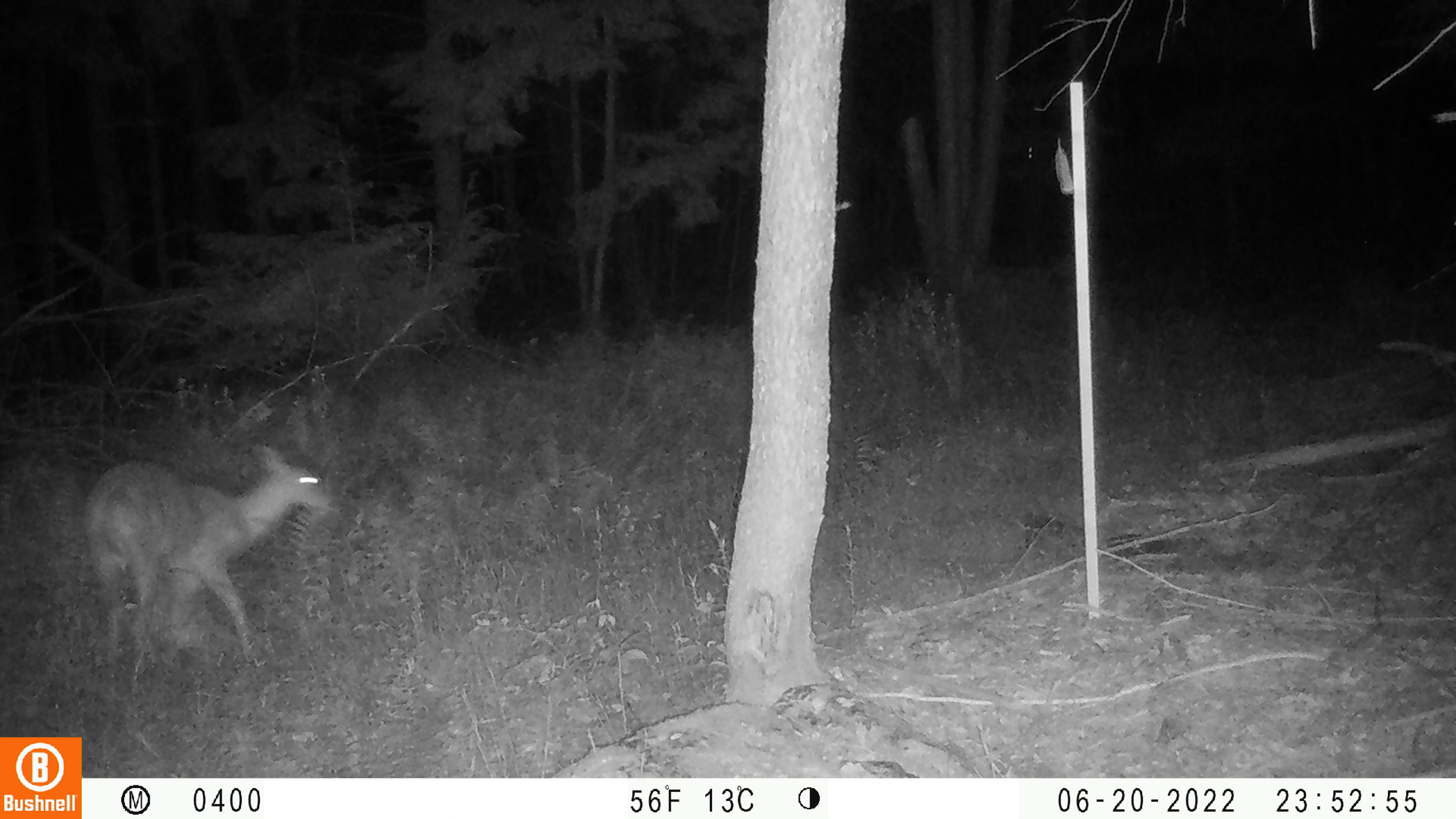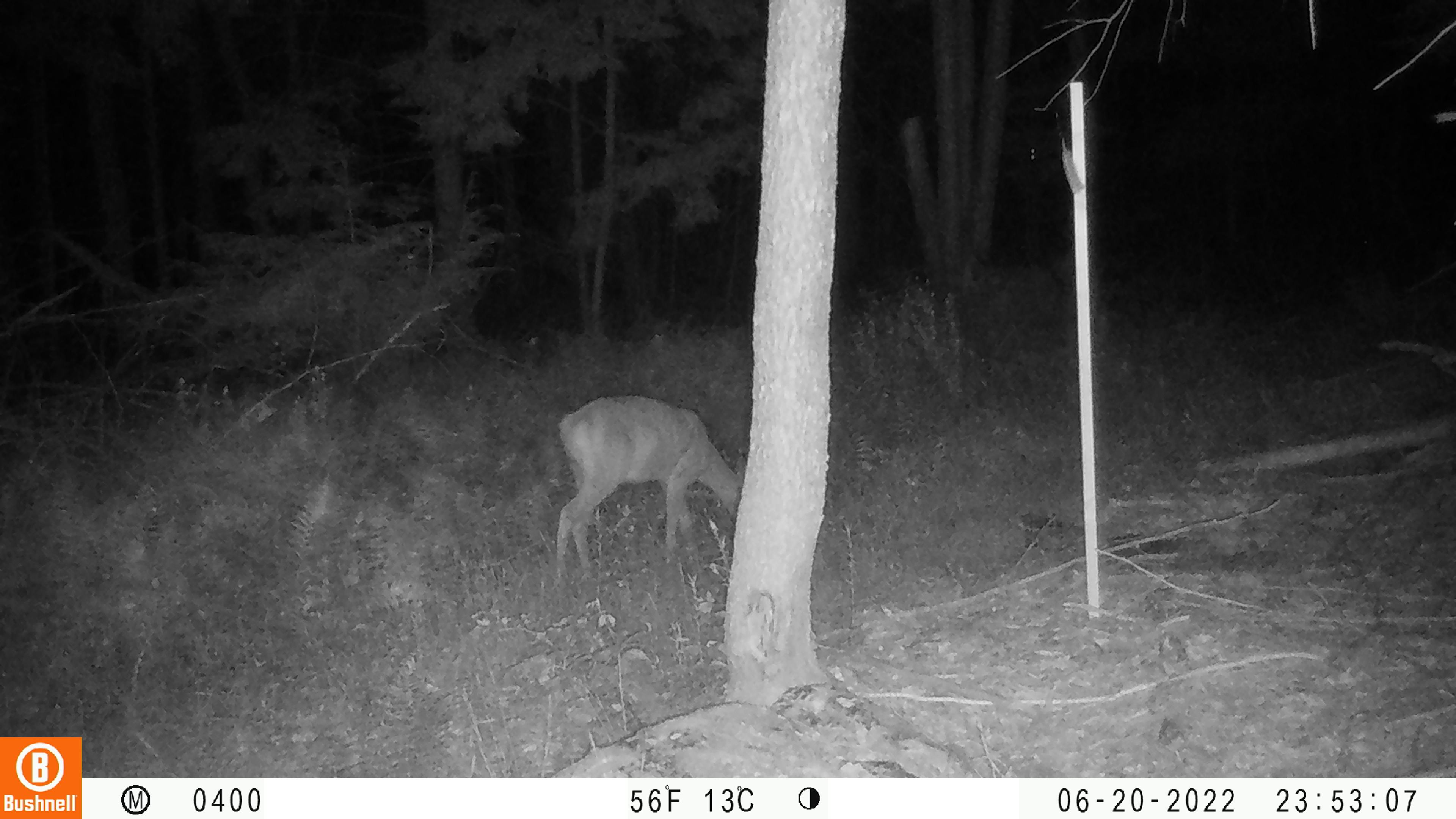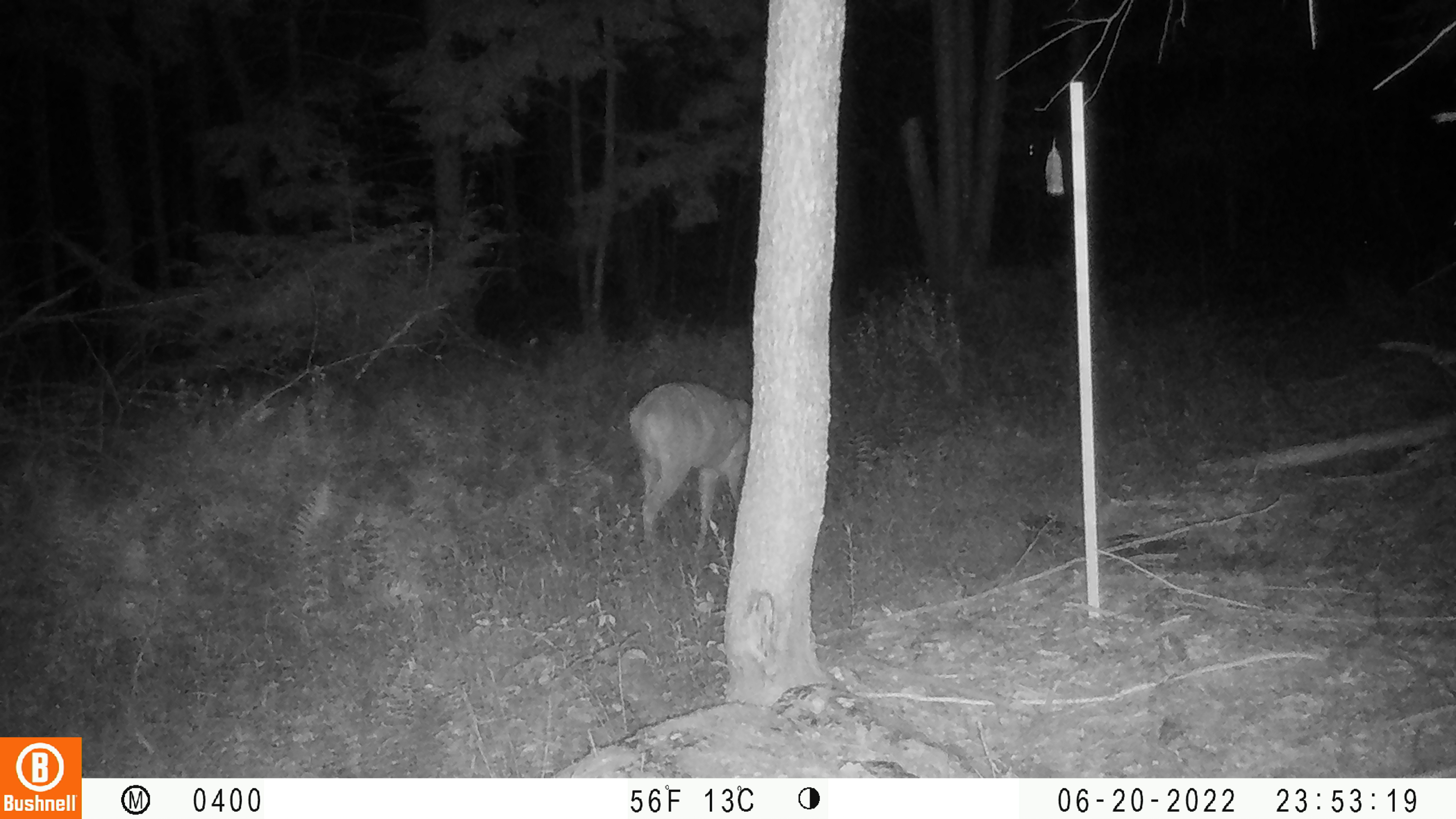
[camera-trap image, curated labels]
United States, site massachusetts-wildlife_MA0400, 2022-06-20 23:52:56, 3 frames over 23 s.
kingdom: Animalia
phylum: Chordata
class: Mammalia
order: Artiodactyla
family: Cervidae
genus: Odocoileus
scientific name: Odocoileus virginianus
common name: white-tailed deer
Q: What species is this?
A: White-tailed deer (Odocoileus virginianus).